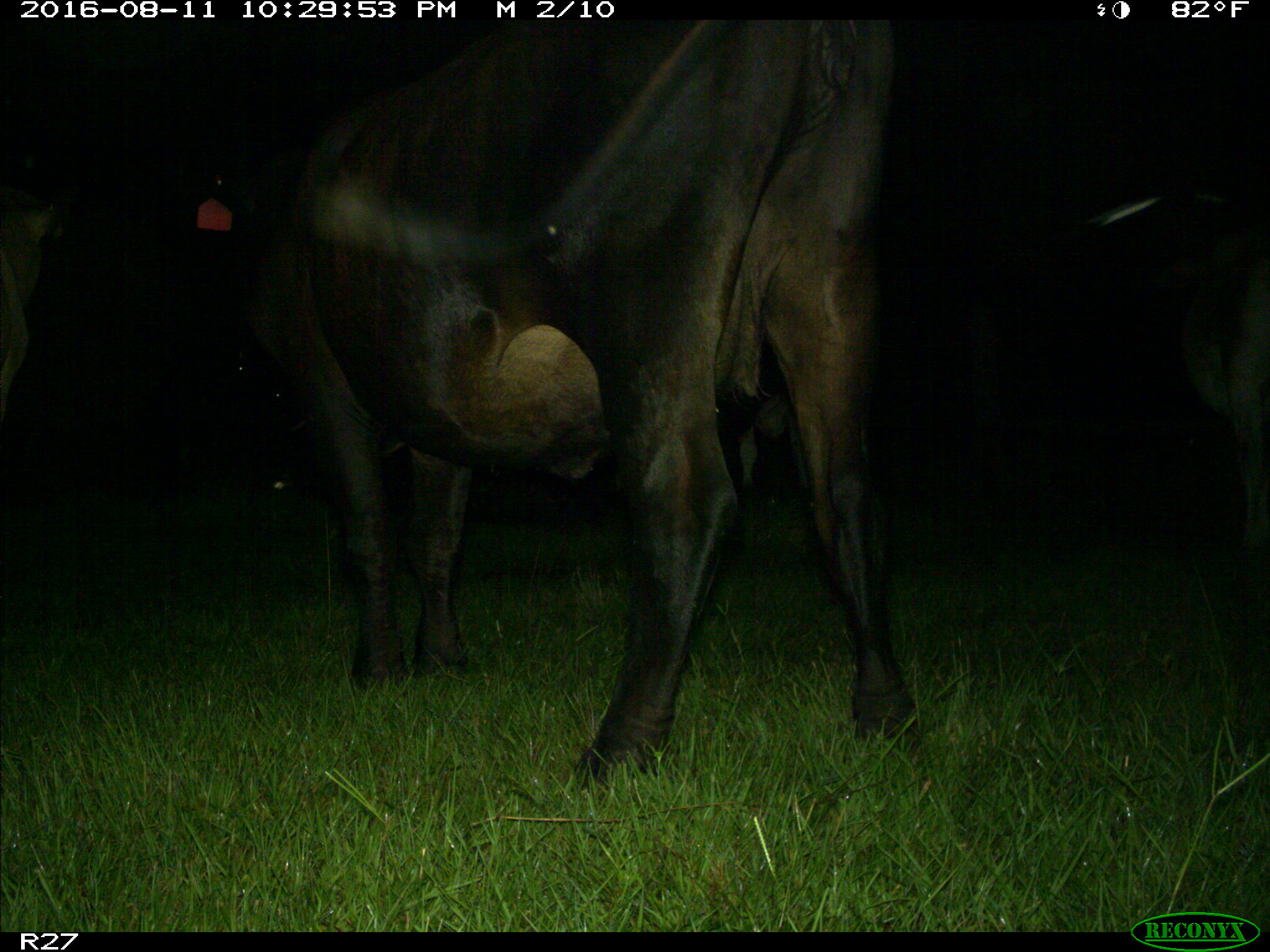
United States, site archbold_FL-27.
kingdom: Animalia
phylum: Chordata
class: Mammalia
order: Artiodactyla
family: Bovidae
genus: Bos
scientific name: Bos taurus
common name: domestic cow